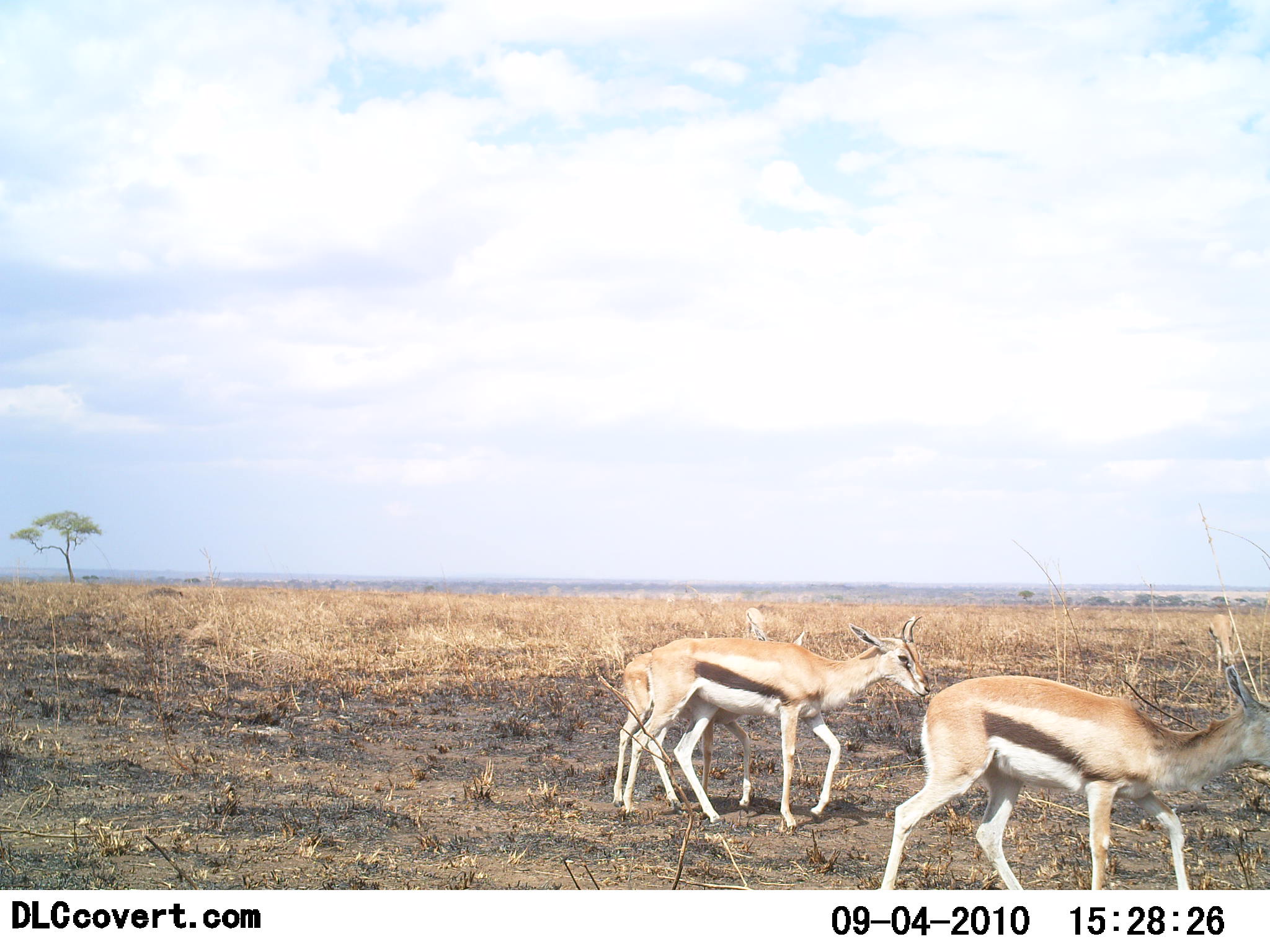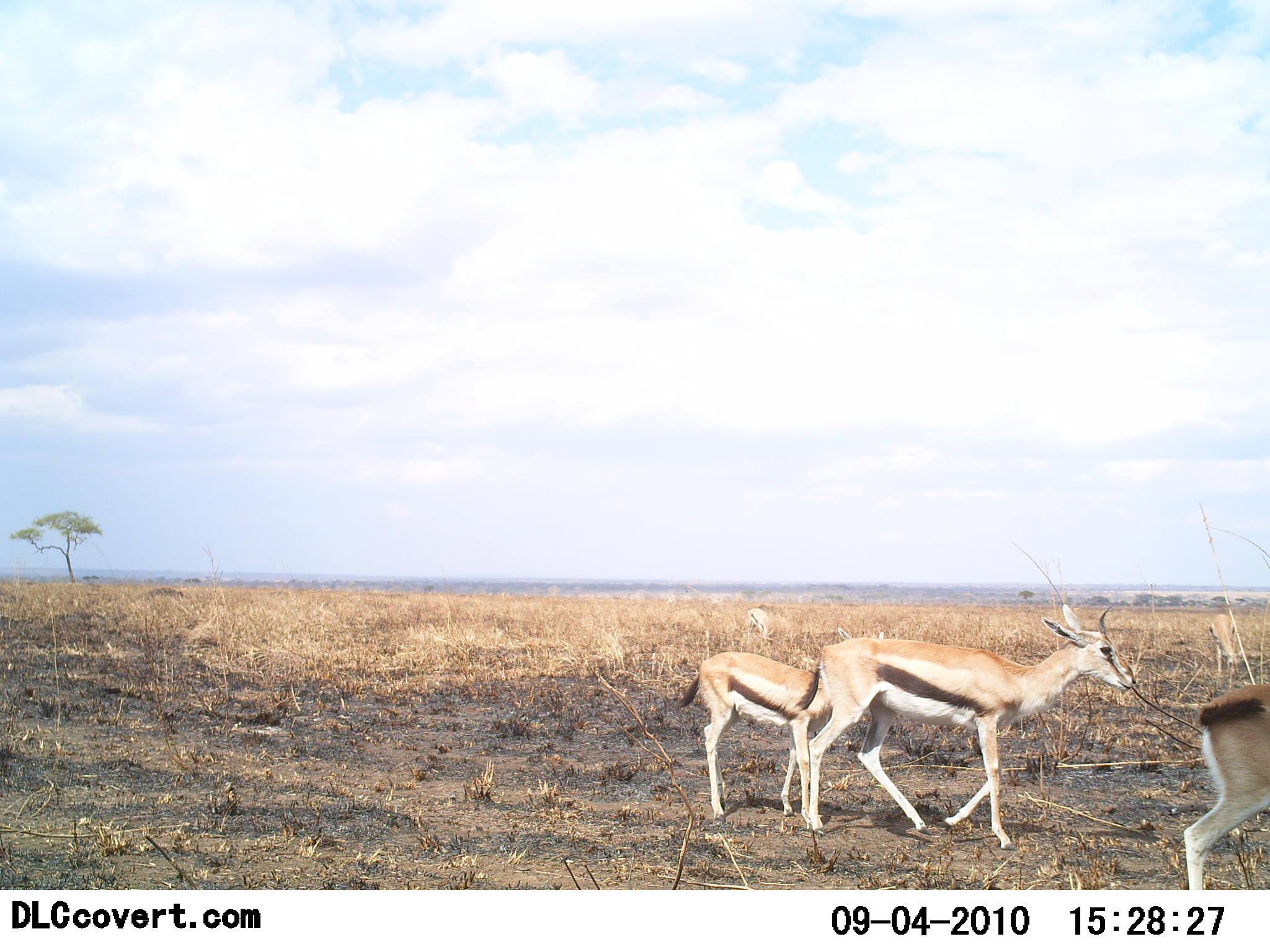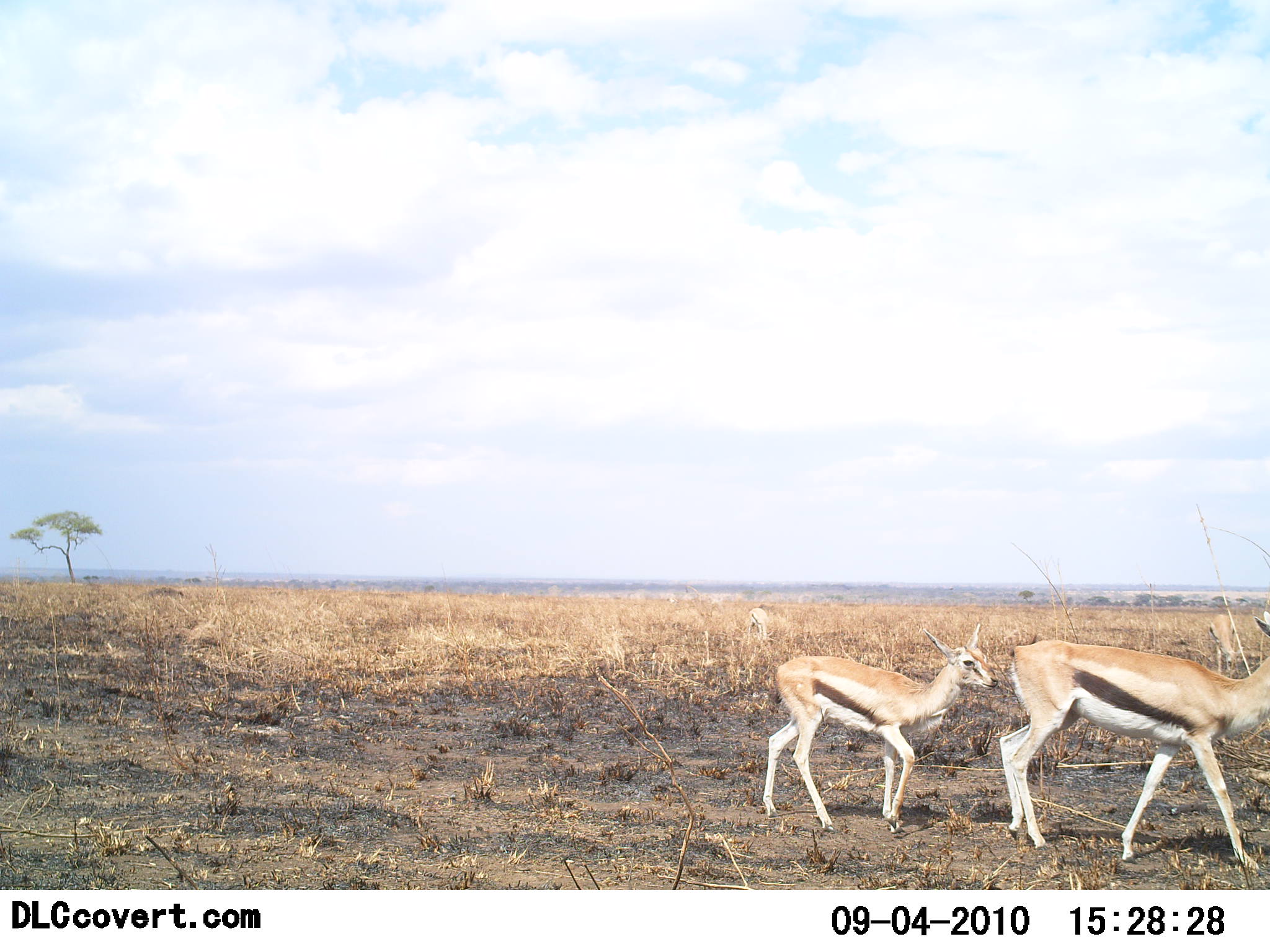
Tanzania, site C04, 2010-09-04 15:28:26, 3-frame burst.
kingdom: Animalia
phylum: Chordata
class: Mammalia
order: Artiodactyla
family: Bovidae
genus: Eudorcas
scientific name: Eudorcas thomsonii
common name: thomson's gazelle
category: gazellethomsons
Gazellethomsons (thomson's gazelle) (Eudorcas thomsonii), count 3. Behavior (volunteer vote fractions): standing 19%, resting 0%, moving 94%, interacting 0%. Young present (vote fraction): 31%. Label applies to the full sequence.